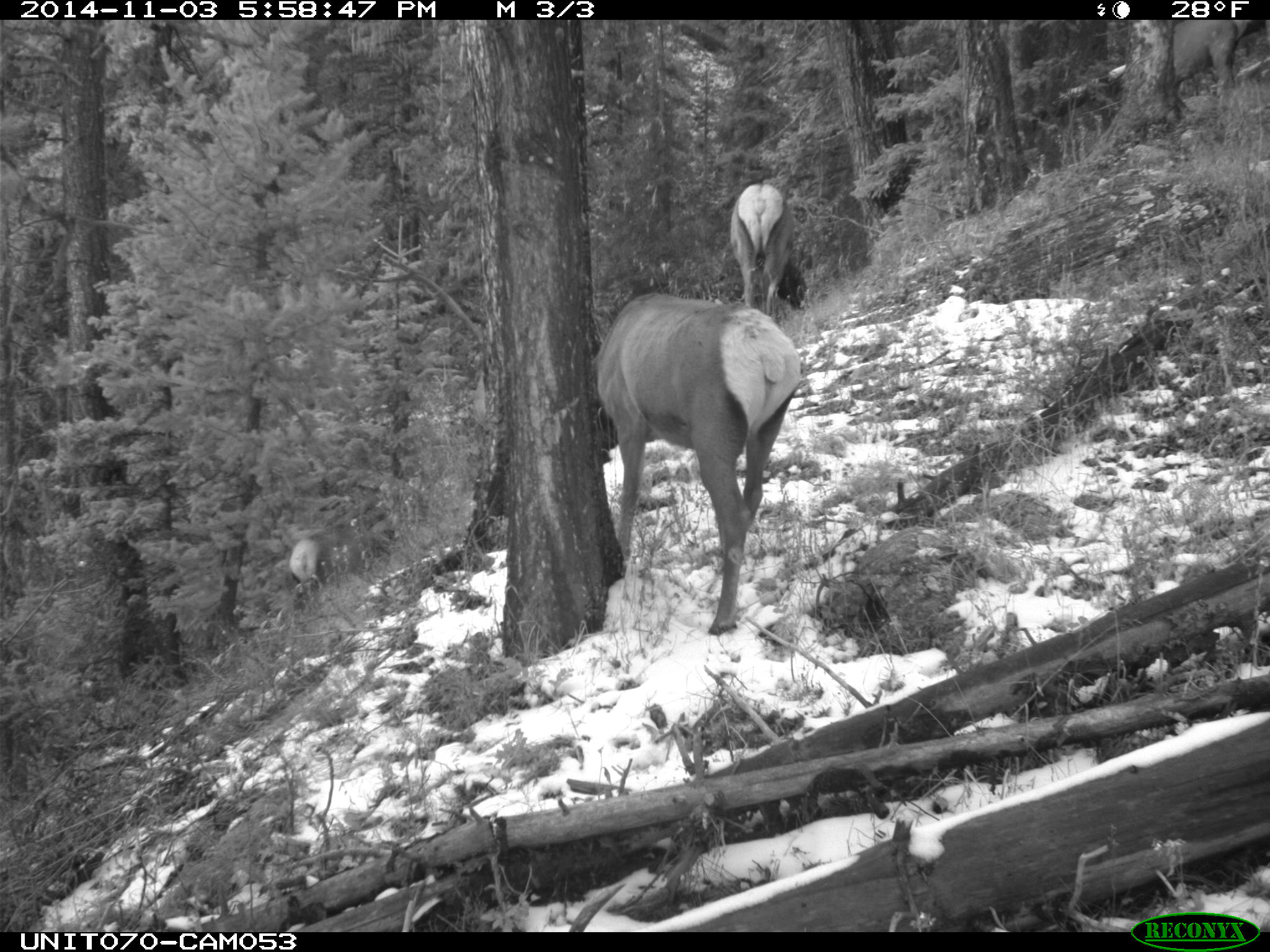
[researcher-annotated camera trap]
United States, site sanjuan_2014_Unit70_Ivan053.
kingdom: Animalia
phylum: Chordata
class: Mammalia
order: Artiodactyla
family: Cervidae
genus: Cervus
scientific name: Cervus elaphus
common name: red deer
Cervus elaphus (red deer).